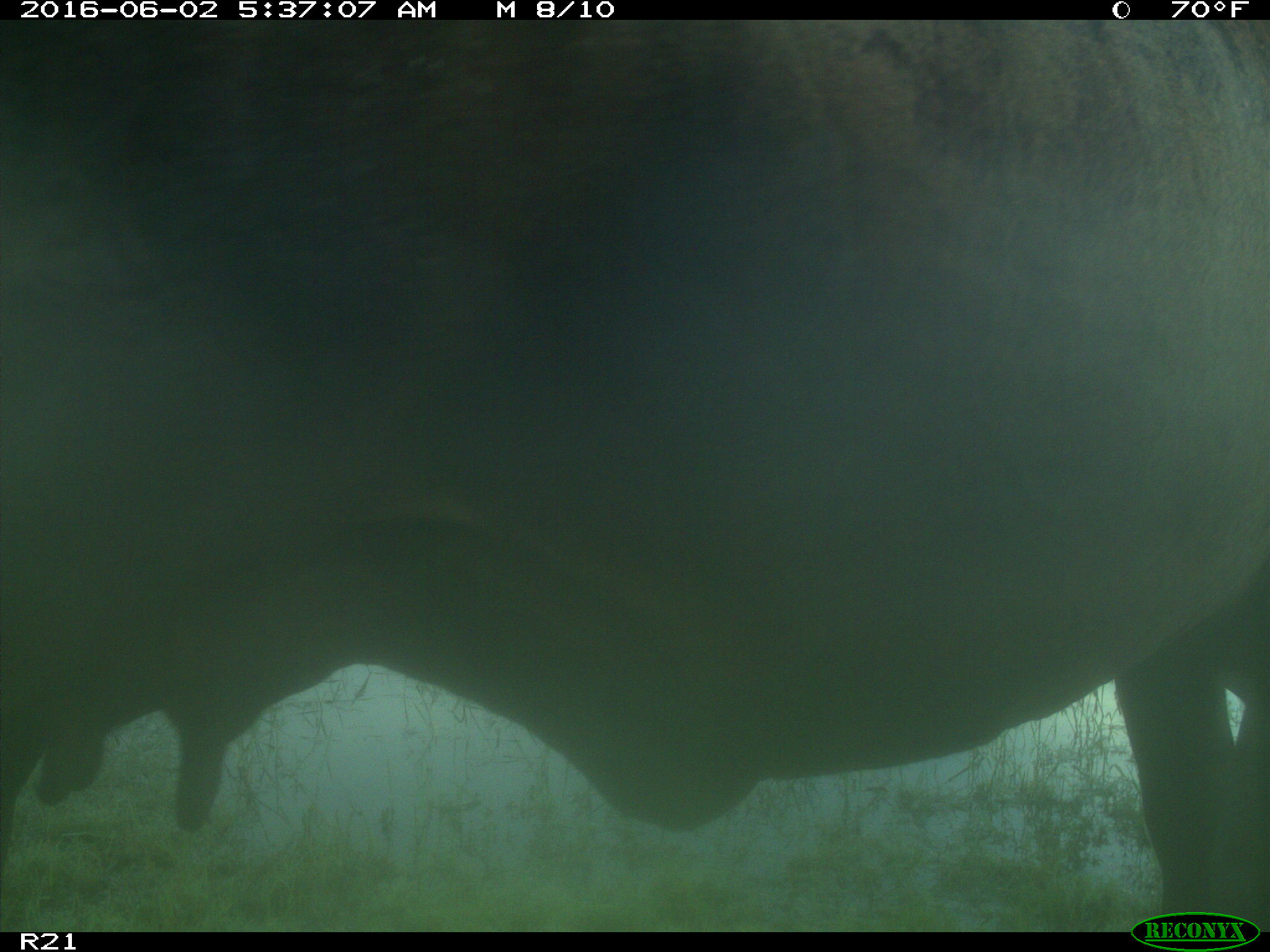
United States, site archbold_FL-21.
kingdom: Animalia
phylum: Chordata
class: Mammalia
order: Artiodactyla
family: Bovidae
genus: Bos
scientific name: Bos taurus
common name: domestic cow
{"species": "Bos taurus (domestic cow)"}